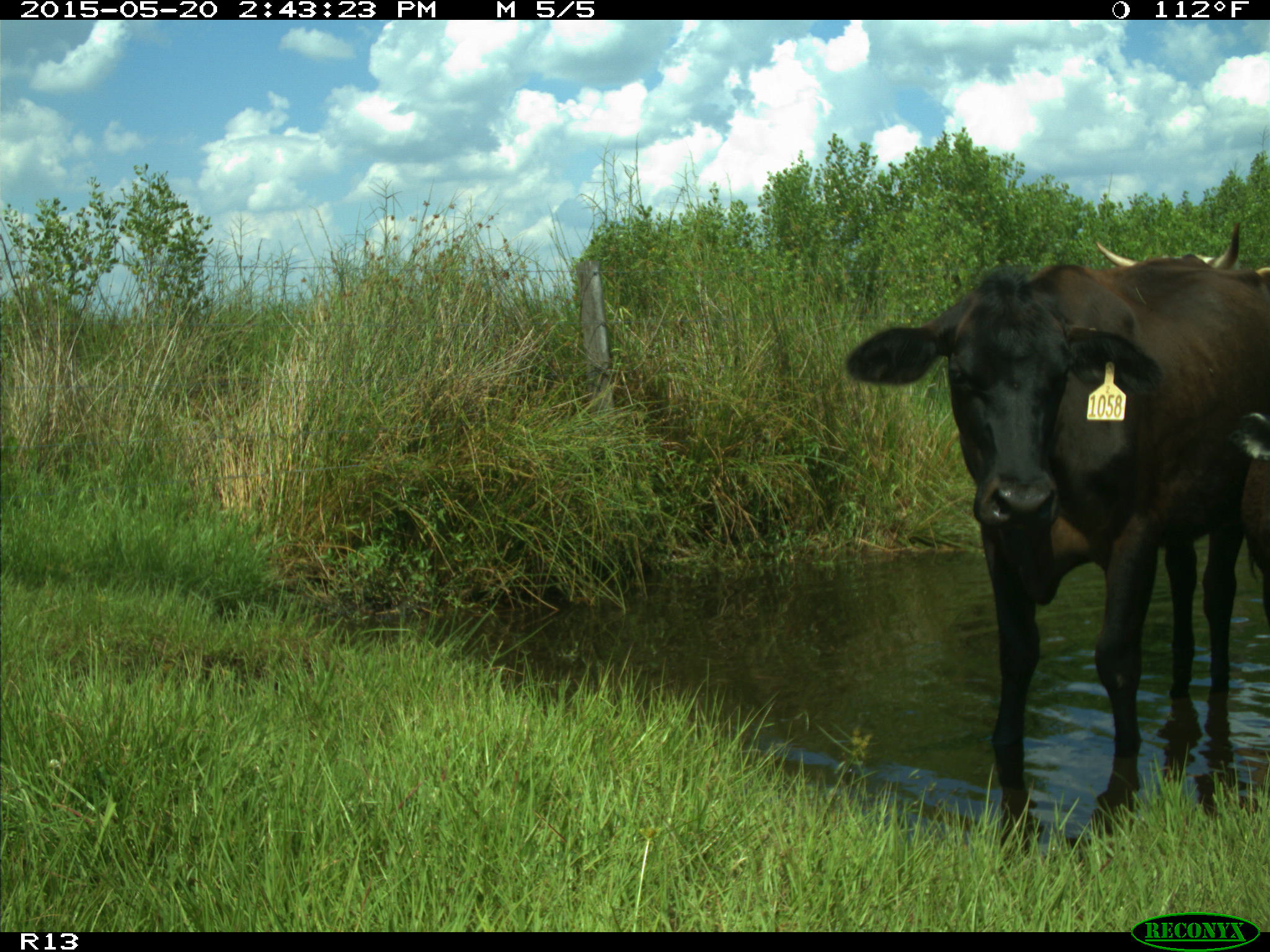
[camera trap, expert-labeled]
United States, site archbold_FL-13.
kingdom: Animalia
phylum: Chordata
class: Mammalia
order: Artiodactyla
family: Bovidae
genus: Bos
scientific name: Bos taurus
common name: domestic cow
Bos taurus (domestic cow).